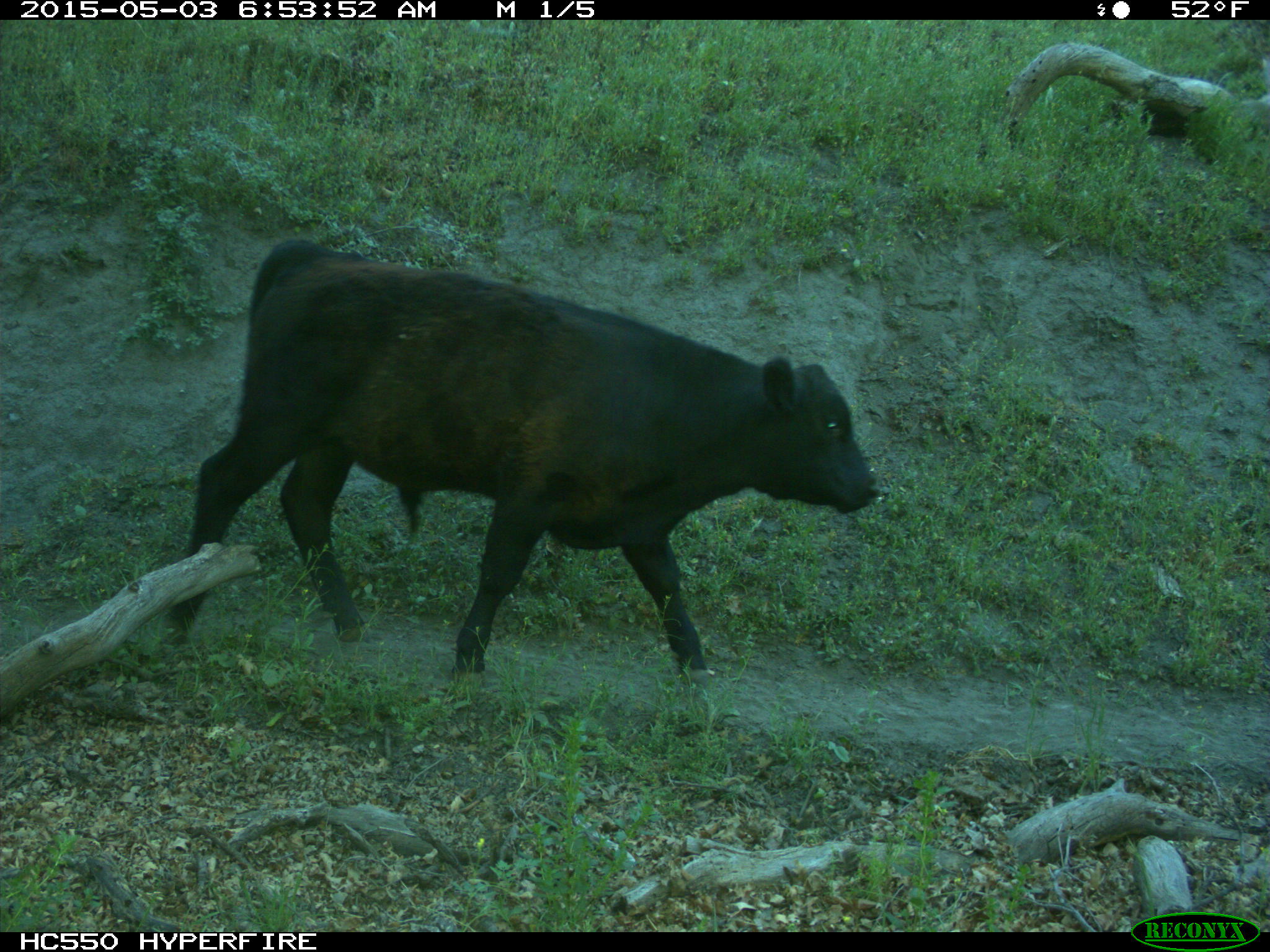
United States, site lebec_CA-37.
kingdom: Animalia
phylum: Chordata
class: Mammalia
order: Artiodactyla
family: Bovidae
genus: Bos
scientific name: Bos taurus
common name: domestic cow